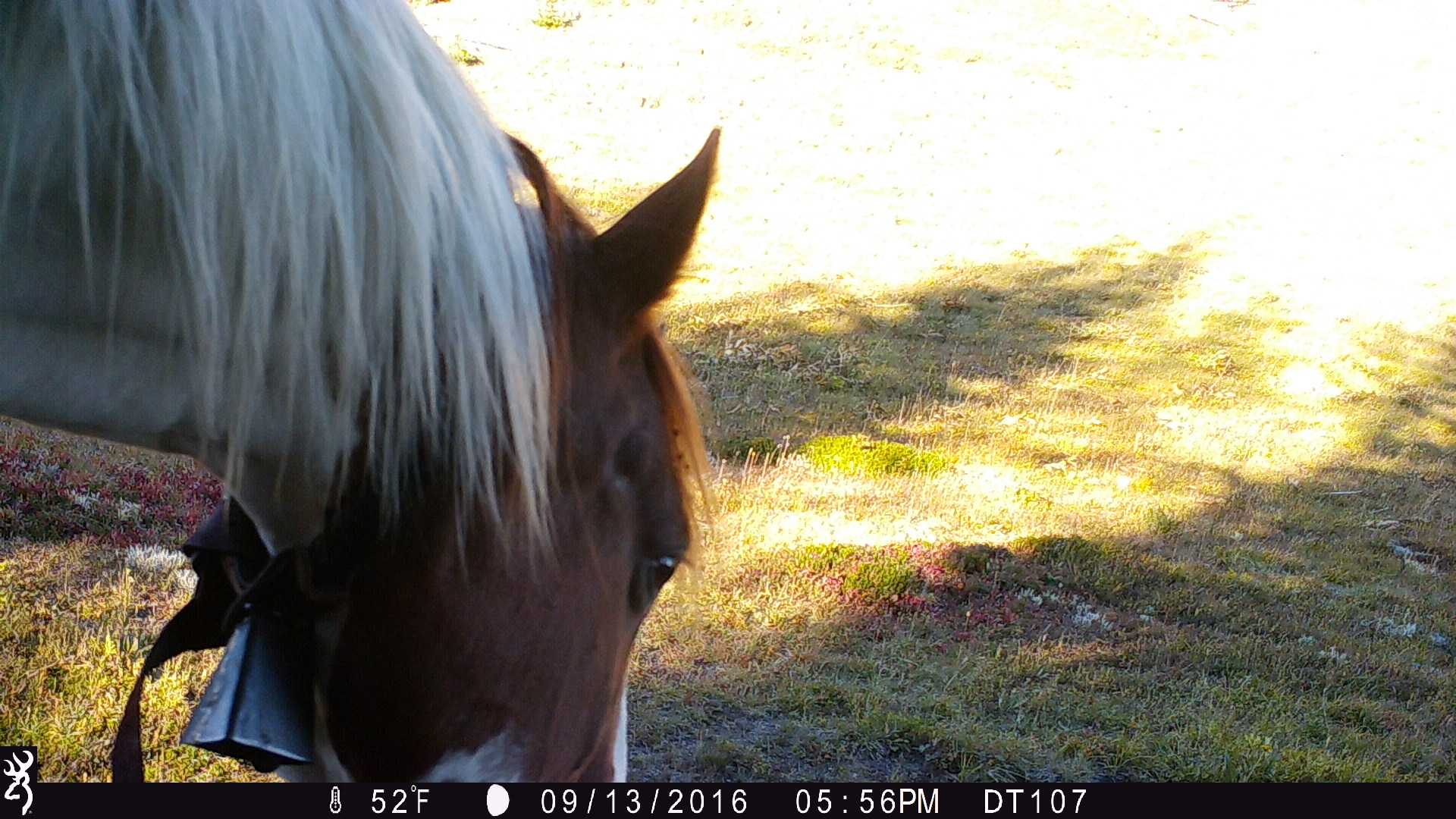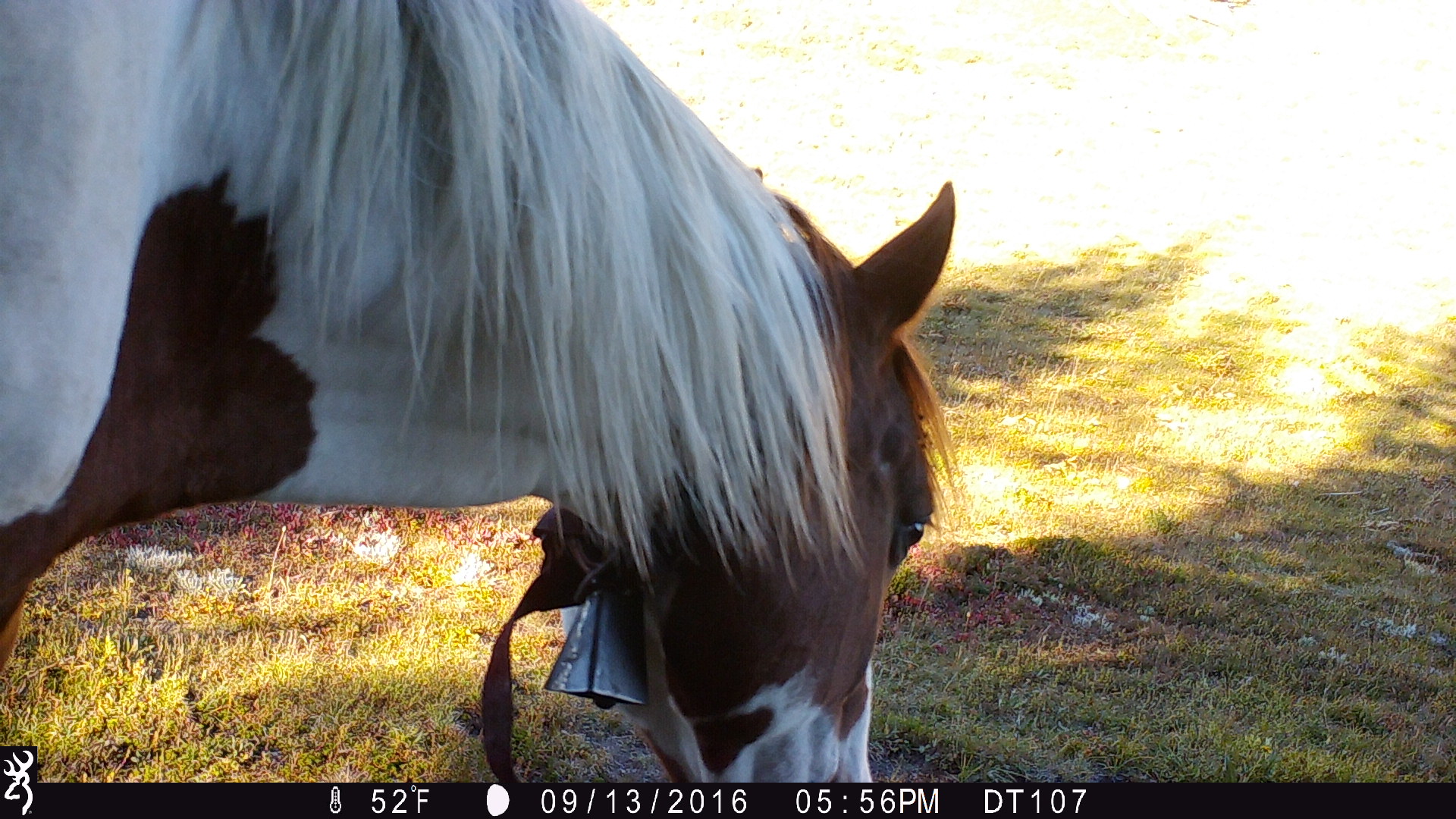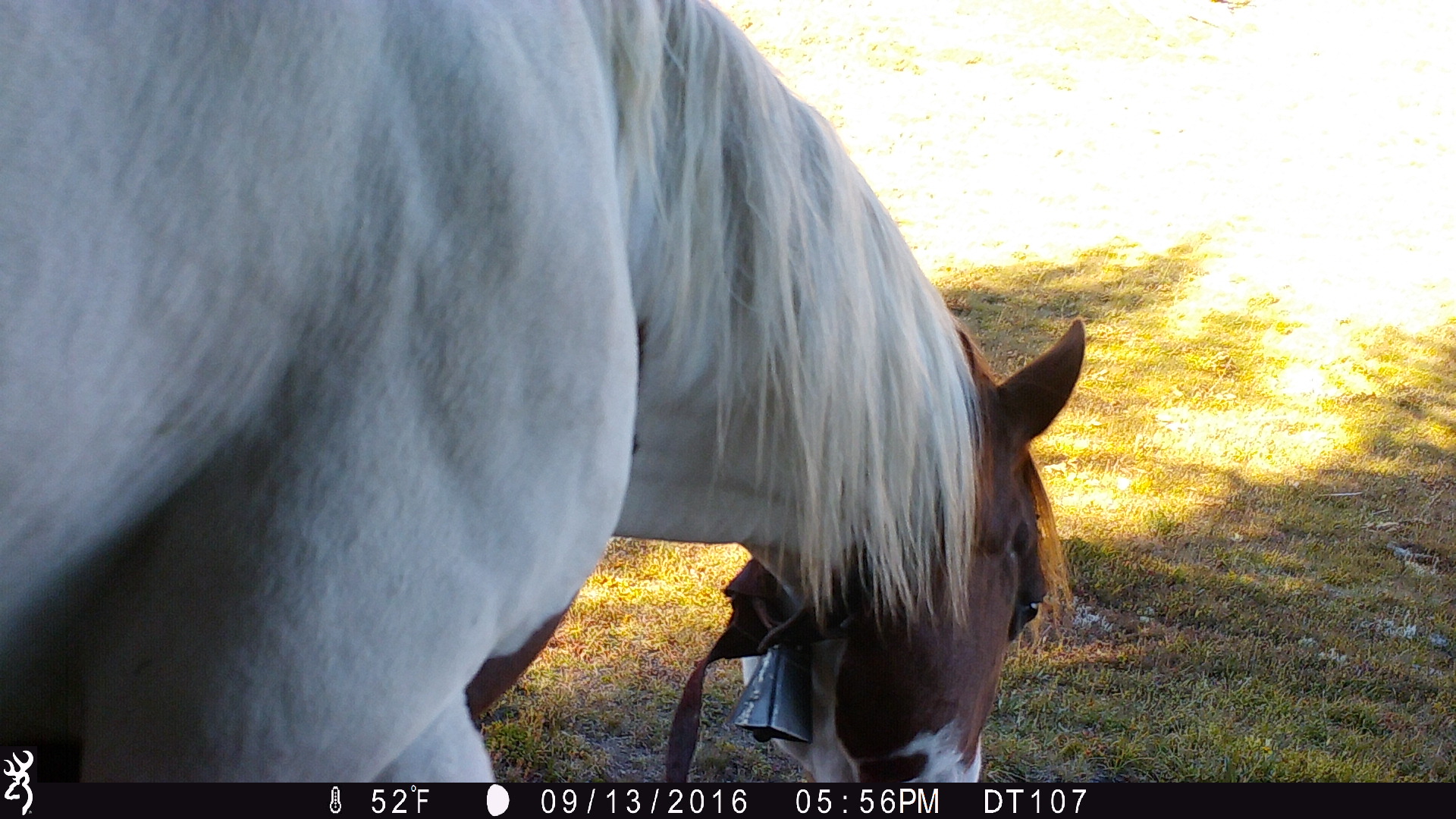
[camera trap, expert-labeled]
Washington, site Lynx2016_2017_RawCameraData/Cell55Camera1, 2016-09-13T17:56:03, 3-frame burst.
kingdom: Animalia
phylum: Chordata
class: Mammalia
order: Perissodactyla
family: Equidae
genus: Equus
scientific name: Equus caballus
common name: domestic horse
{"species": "domestic horse (Equus caballus)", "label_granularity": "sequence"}